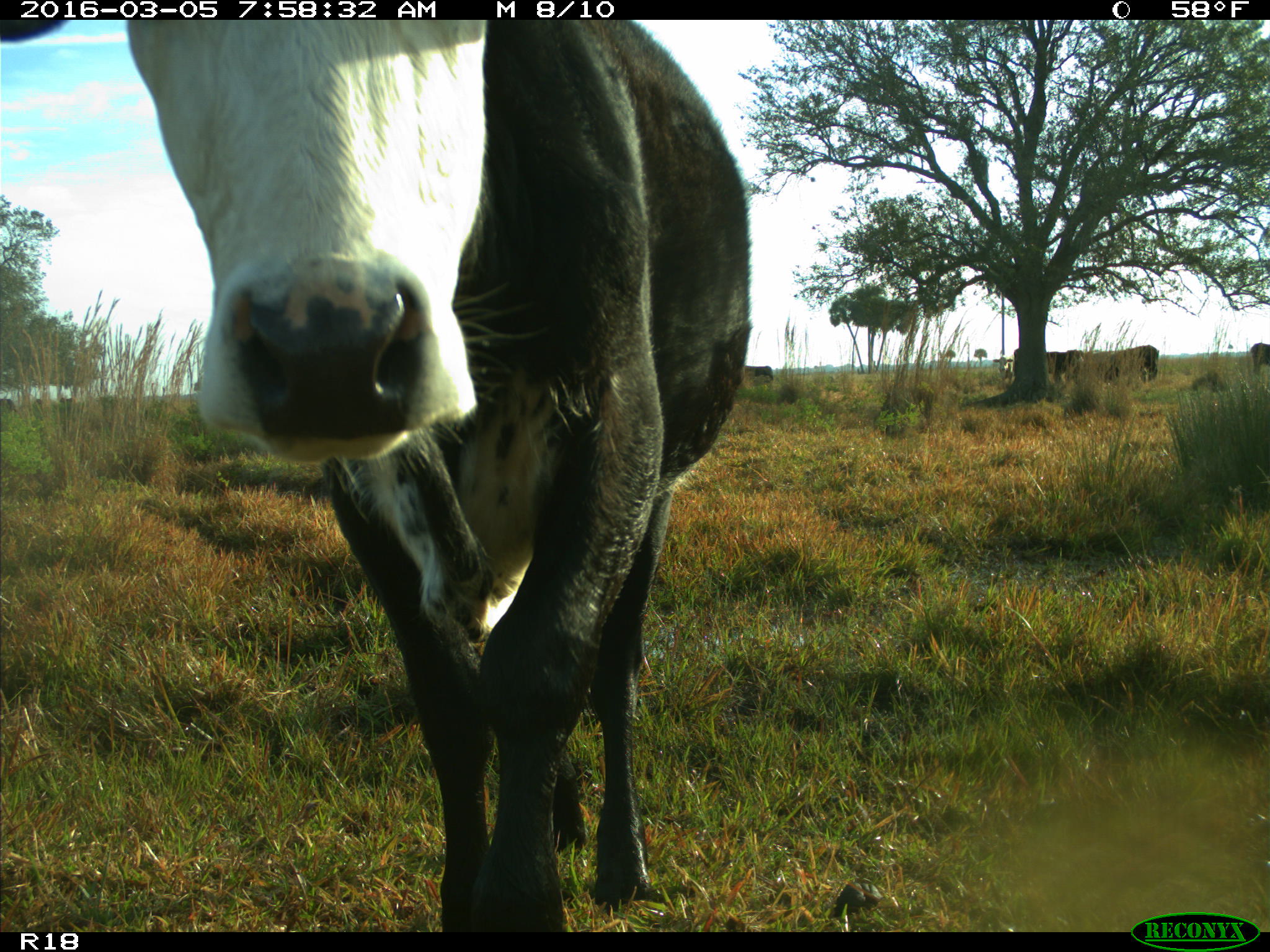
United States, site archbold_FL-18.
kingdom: Animalia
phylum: Chordata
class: Mammalia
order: Artiodactyla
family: Bovidae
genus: Bos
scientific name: Bos taurus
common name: domestic cow